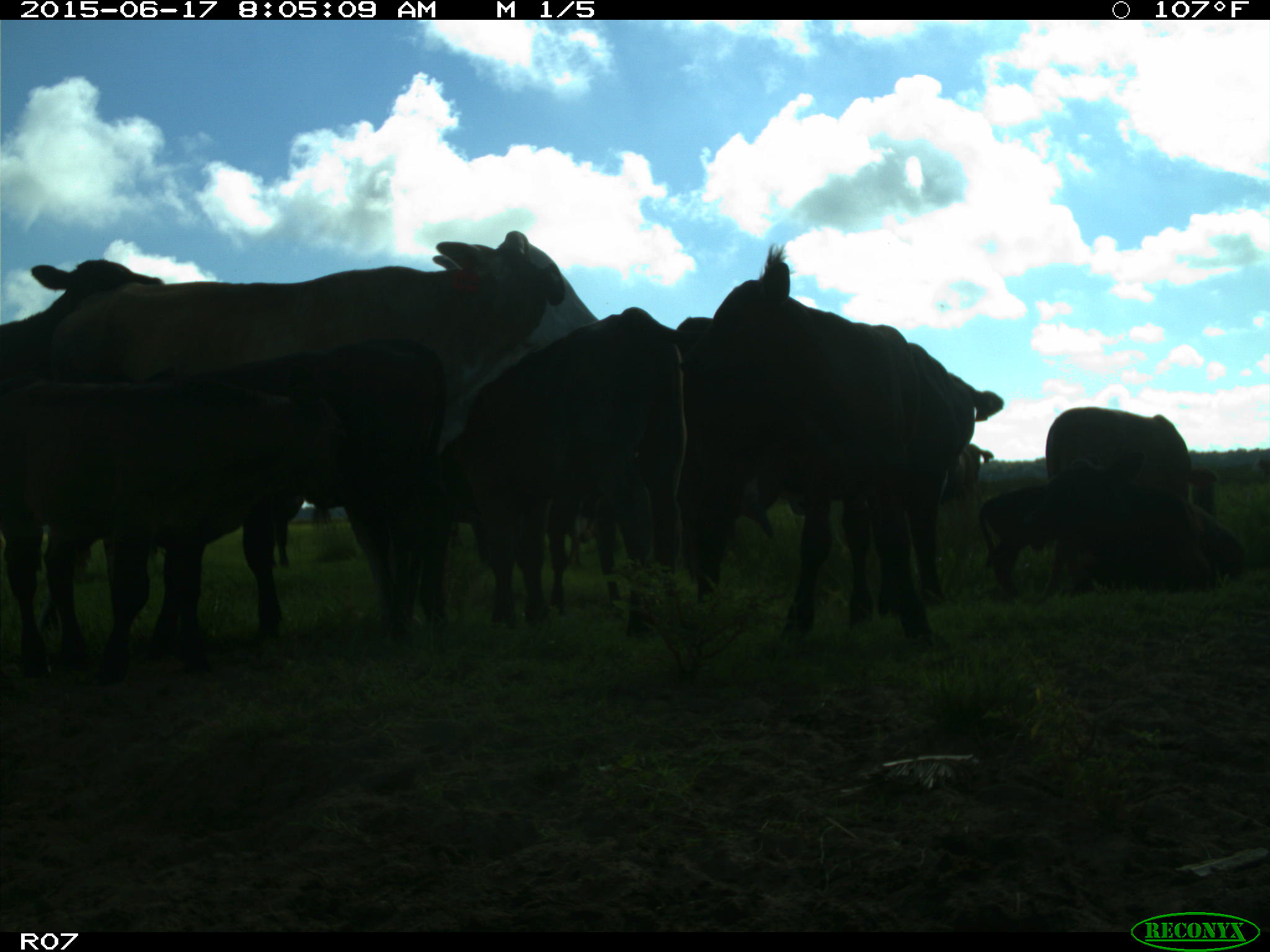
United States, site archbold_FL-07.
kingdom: Animalia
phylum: Chordata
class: Mammalia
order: Artiodactyla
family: Bovidae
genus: Bos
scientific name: Bos taurus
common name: domestic cow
Bos taurus (domestic cow).